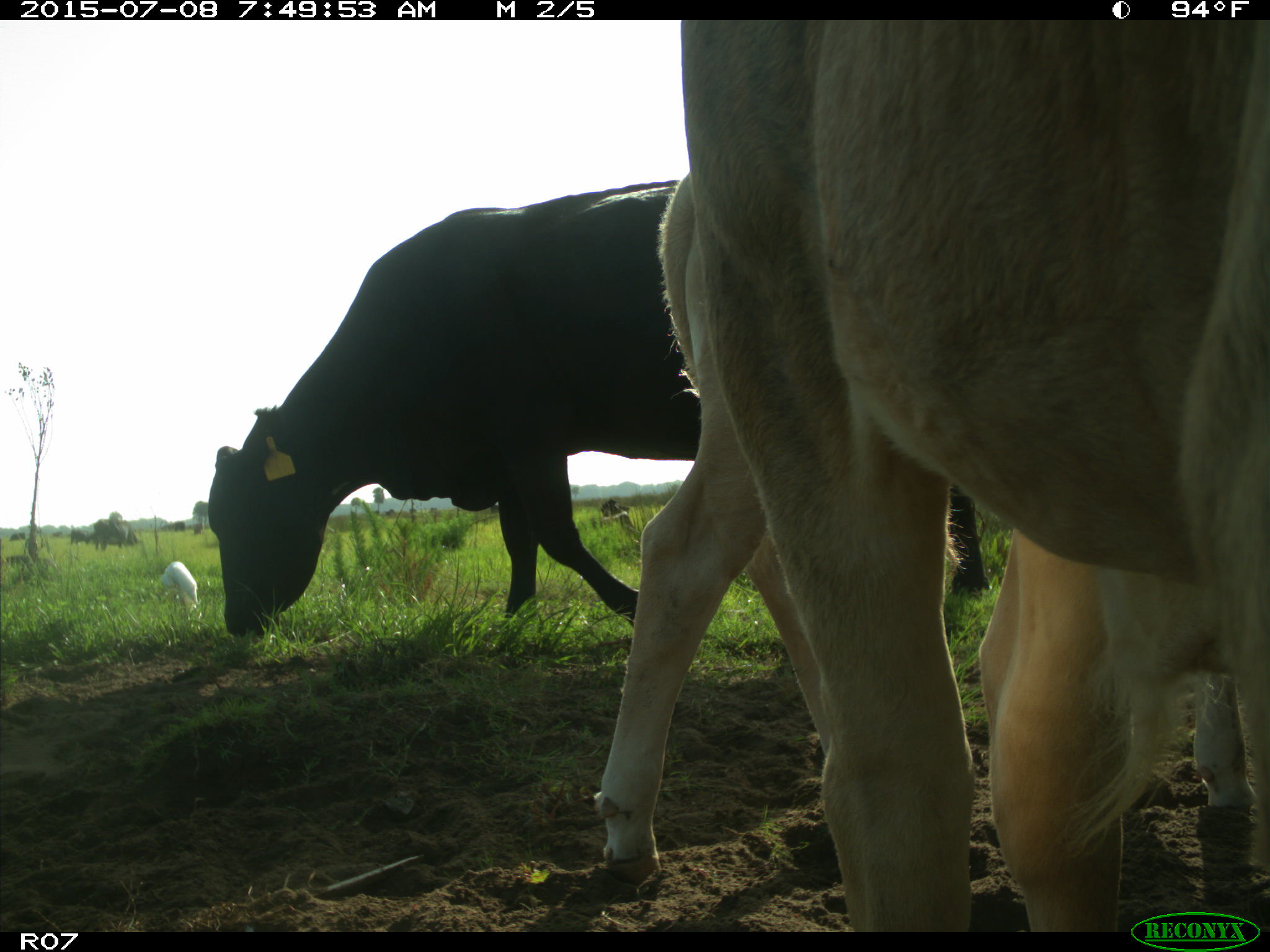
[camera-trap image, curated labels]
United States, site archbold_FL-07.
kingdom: Animalia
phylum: Chordata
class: Mammalia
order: Artiodactyla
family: Bovidae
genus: Bos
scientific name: Bos taurus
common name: domestic cow